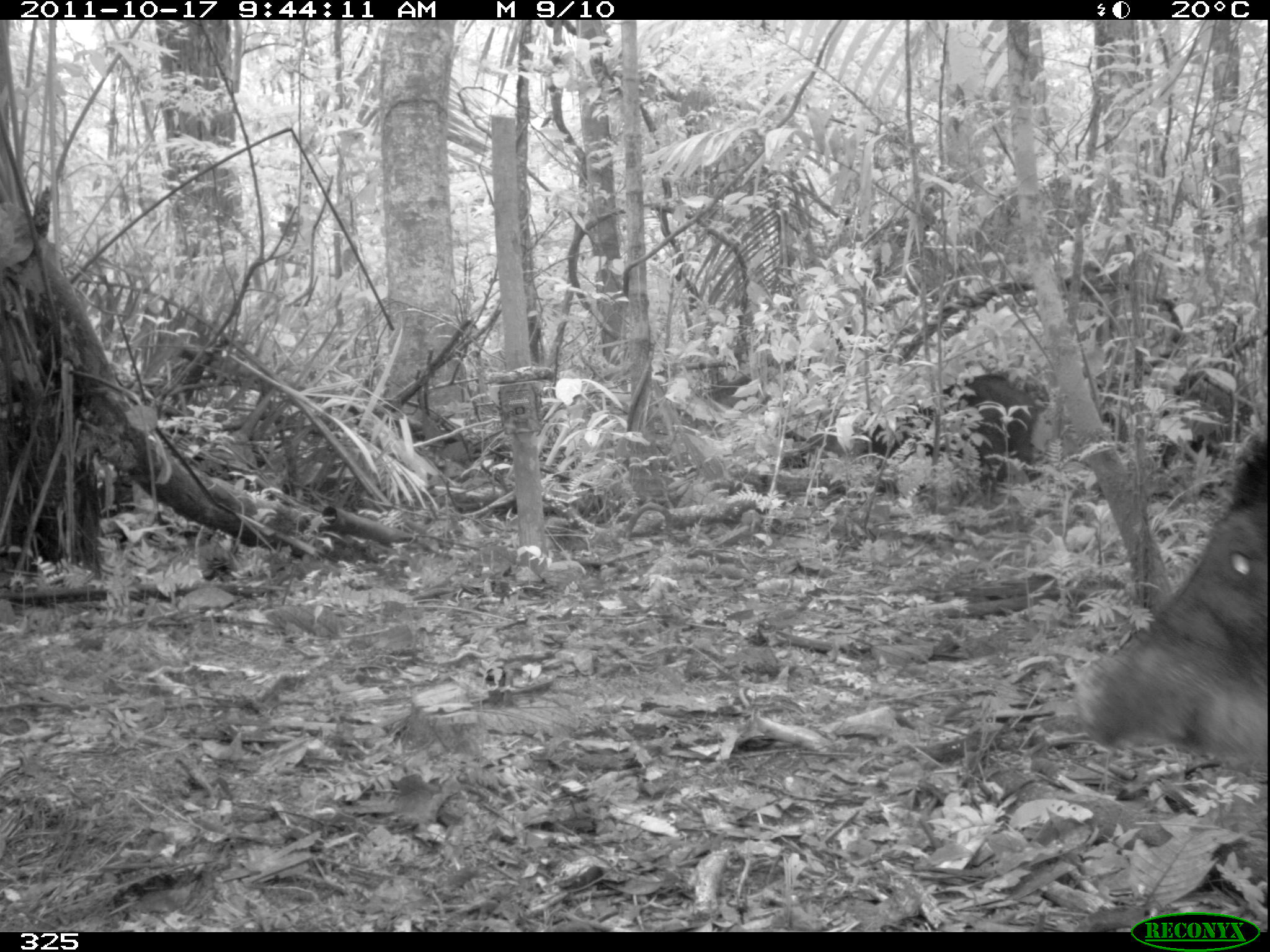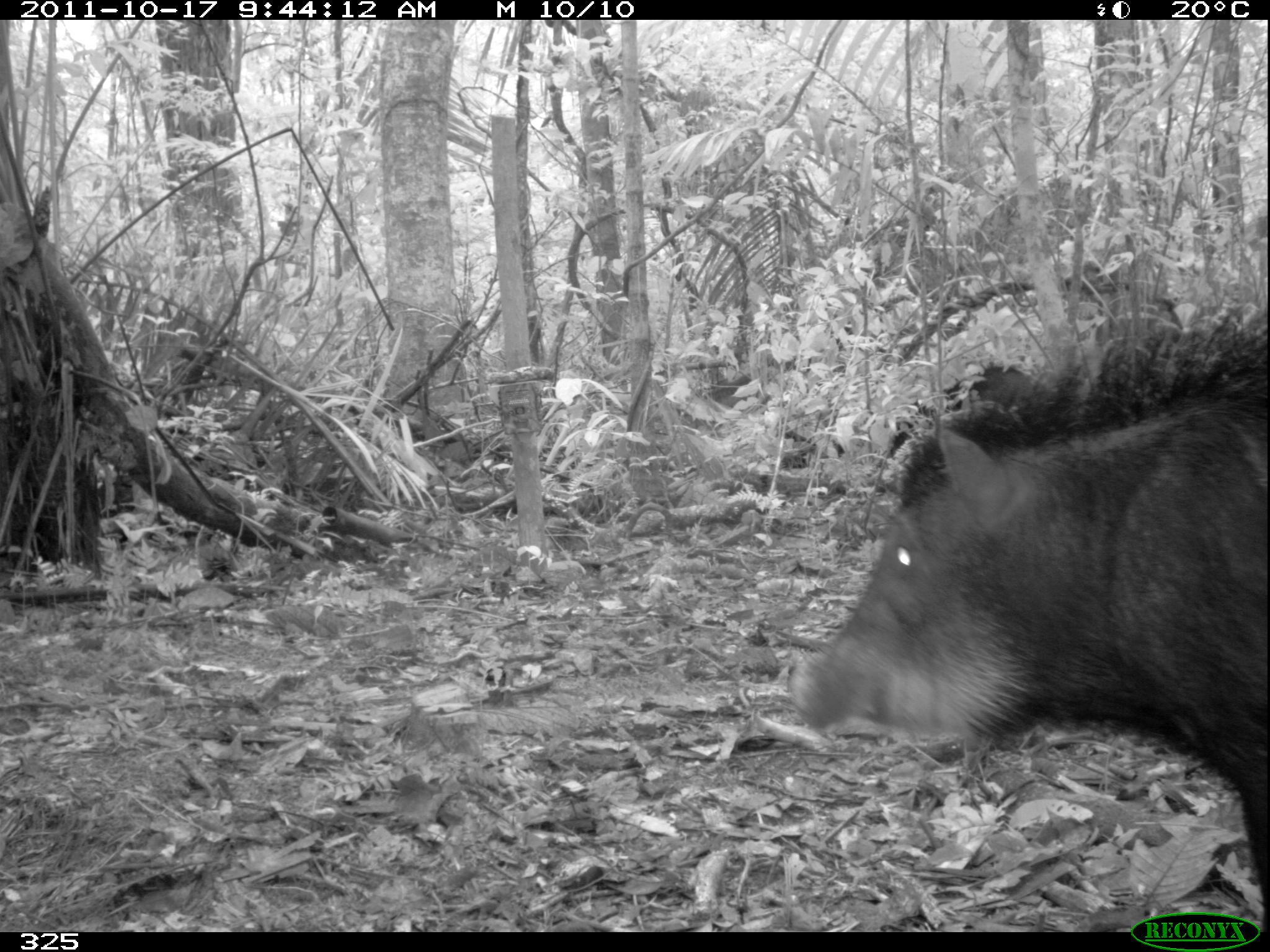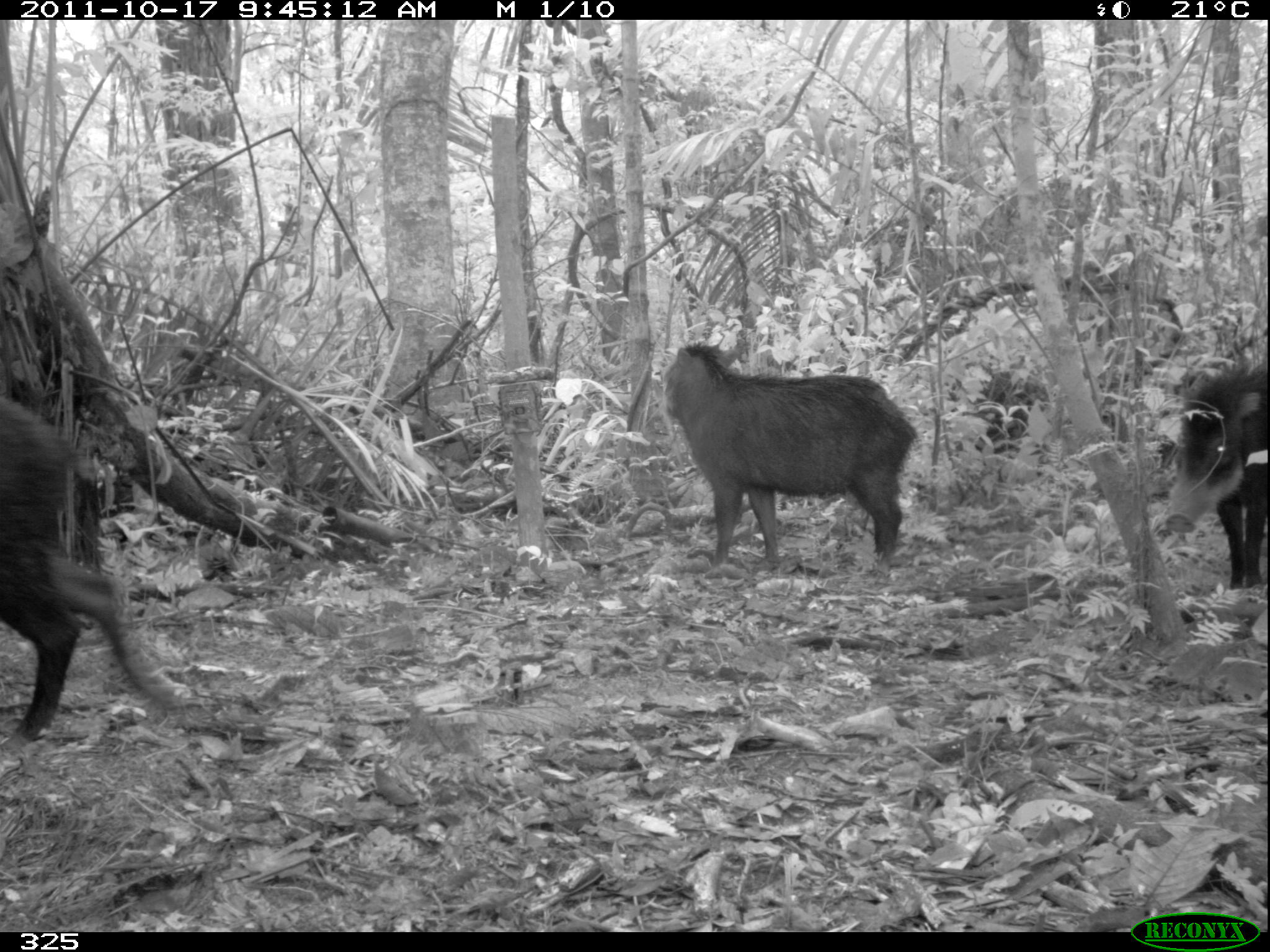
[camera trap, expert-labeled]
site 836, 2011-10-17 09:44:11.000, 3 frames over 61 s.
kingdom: Animalia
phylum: Chordata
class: Mammalia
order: Artiodactyla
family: Tayassuidae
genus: Tayassu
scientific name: Tayassu pecari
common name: white-lipped peccary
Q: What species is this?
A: Tayassu pecari (white-lipped peccary).